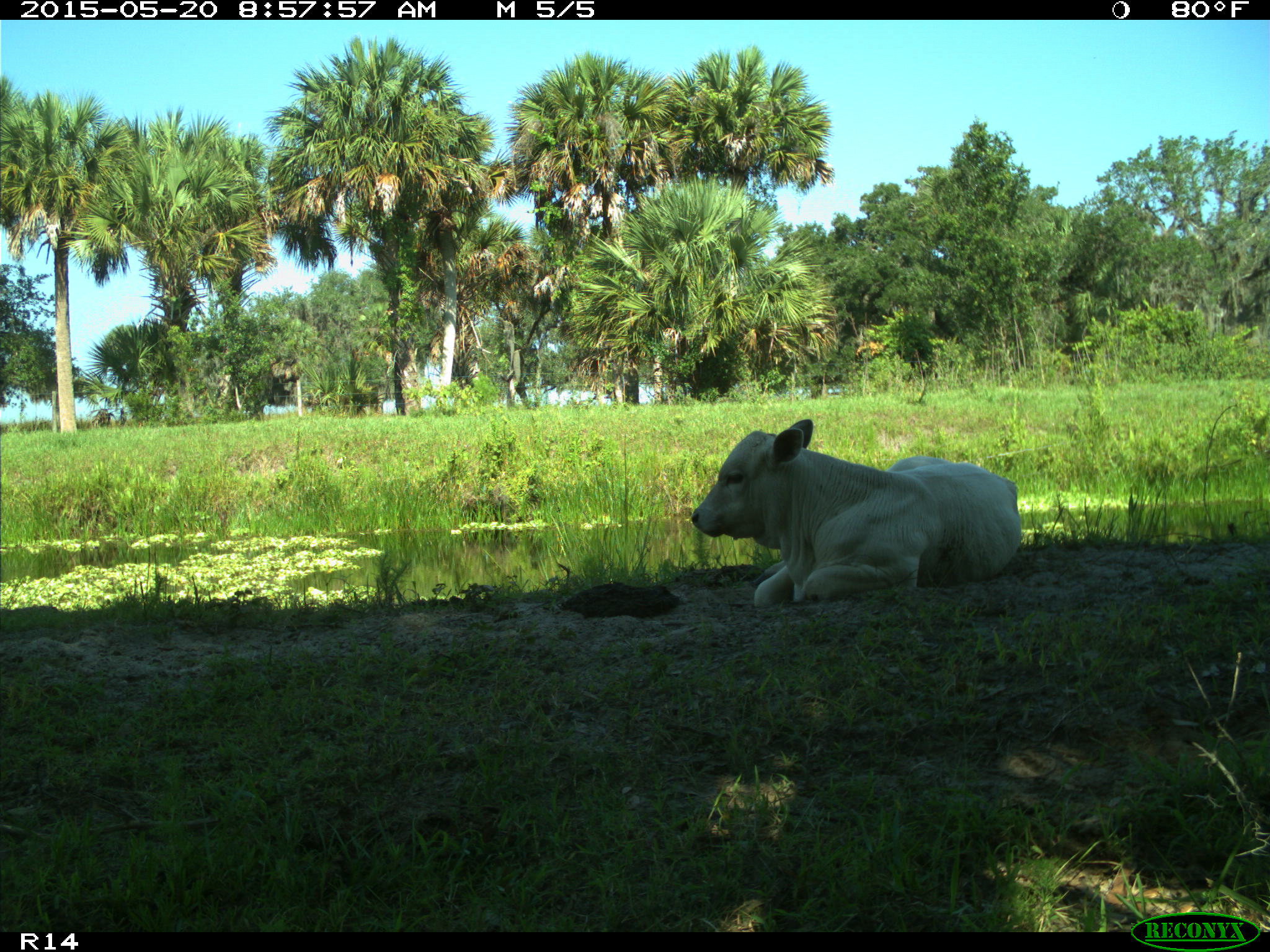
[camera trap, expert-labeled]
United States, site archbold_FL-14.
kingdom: Animalia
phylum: Chordata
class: Mammalia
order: Artiodactyla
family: Bovidae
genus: Bos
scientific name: Bos taurus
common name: domestic cow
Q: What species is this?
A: Bos taurus (domestic cow).